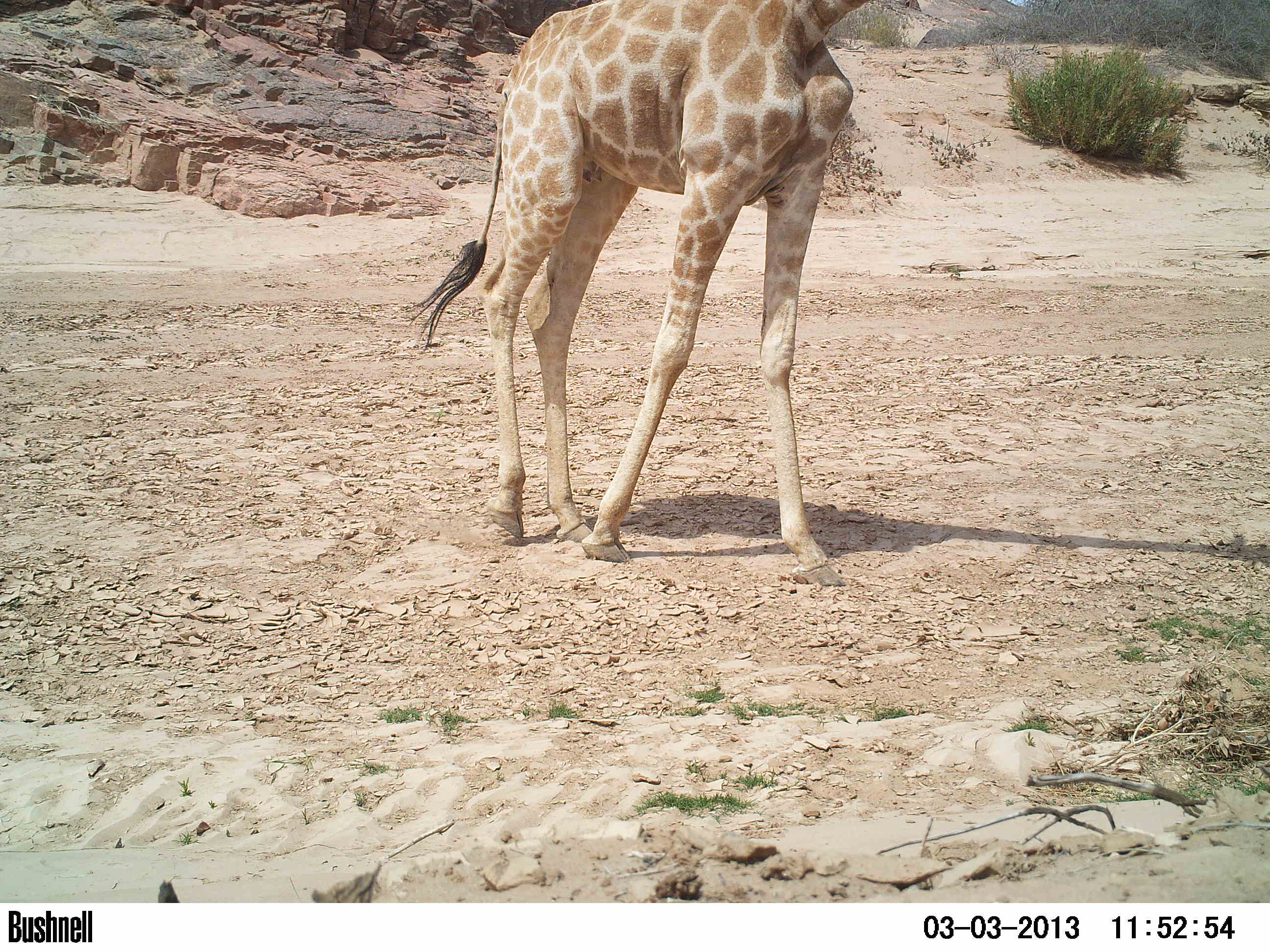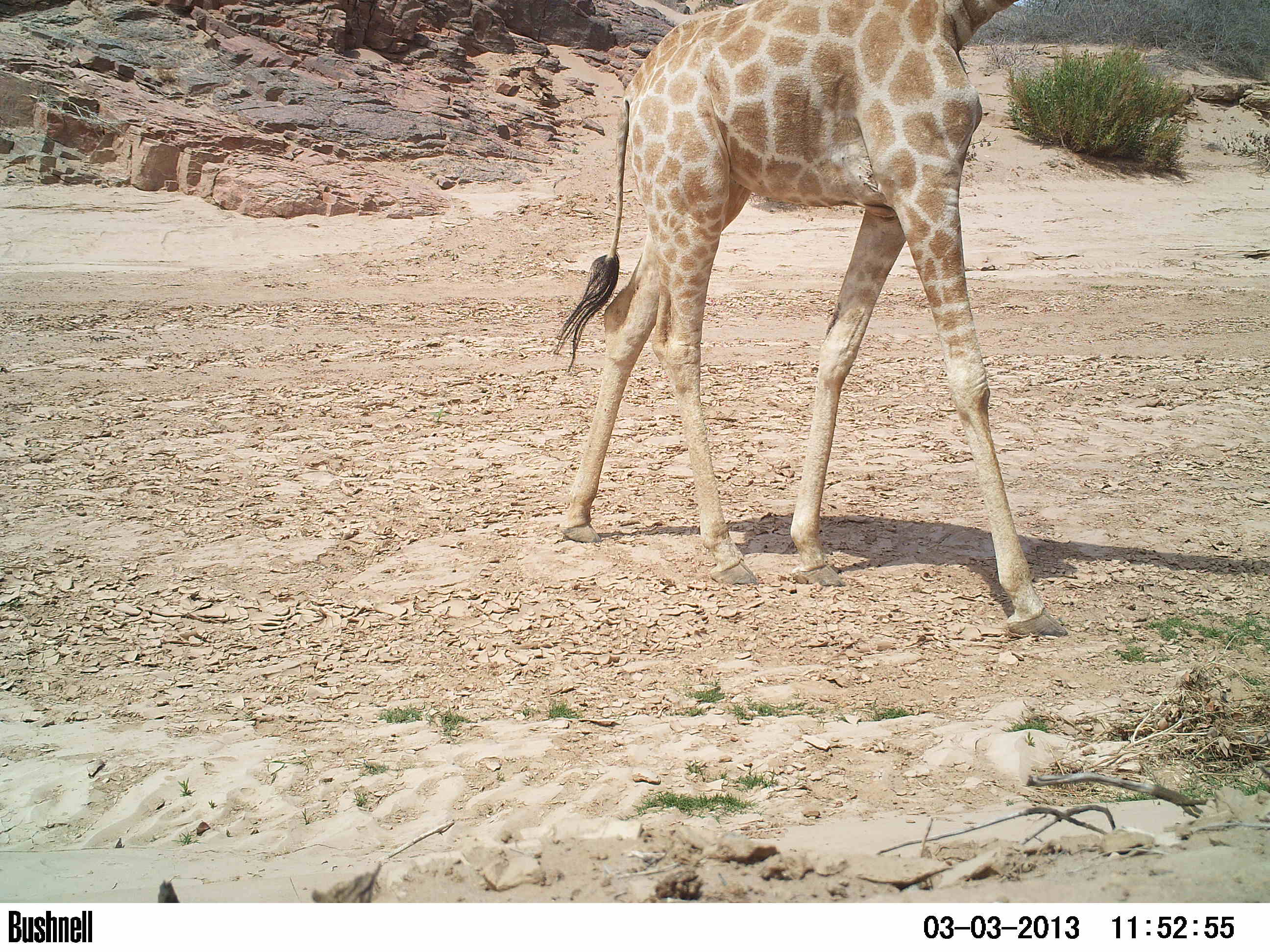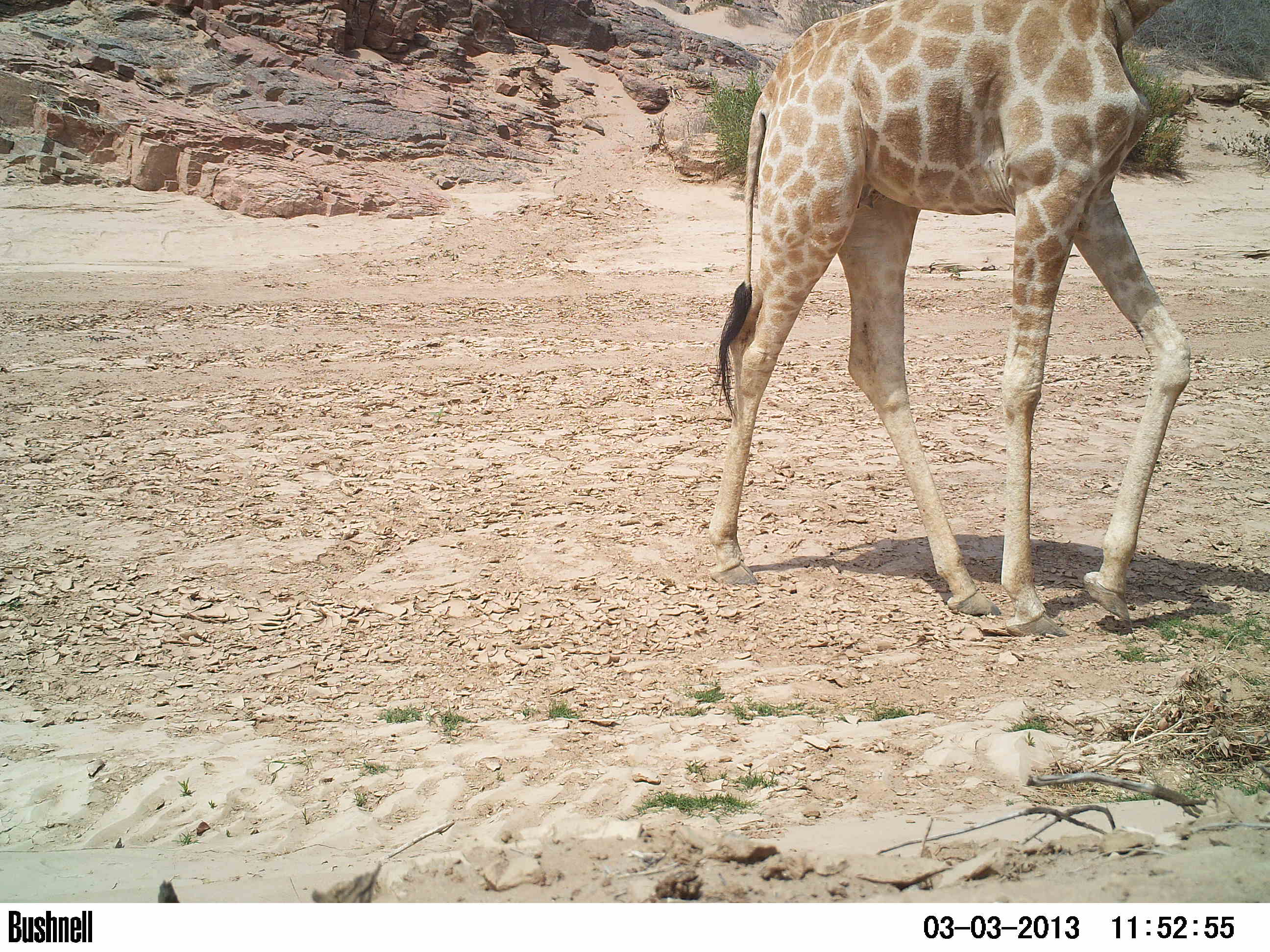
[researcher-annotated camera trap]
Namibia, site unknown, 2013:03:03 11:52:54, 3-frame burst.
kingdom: Animalia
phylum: Chordata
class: Mammalia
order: Artiodactyla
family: Giraffidae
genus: Giraffa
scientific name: Giraffa camelopardalis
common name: giraffe